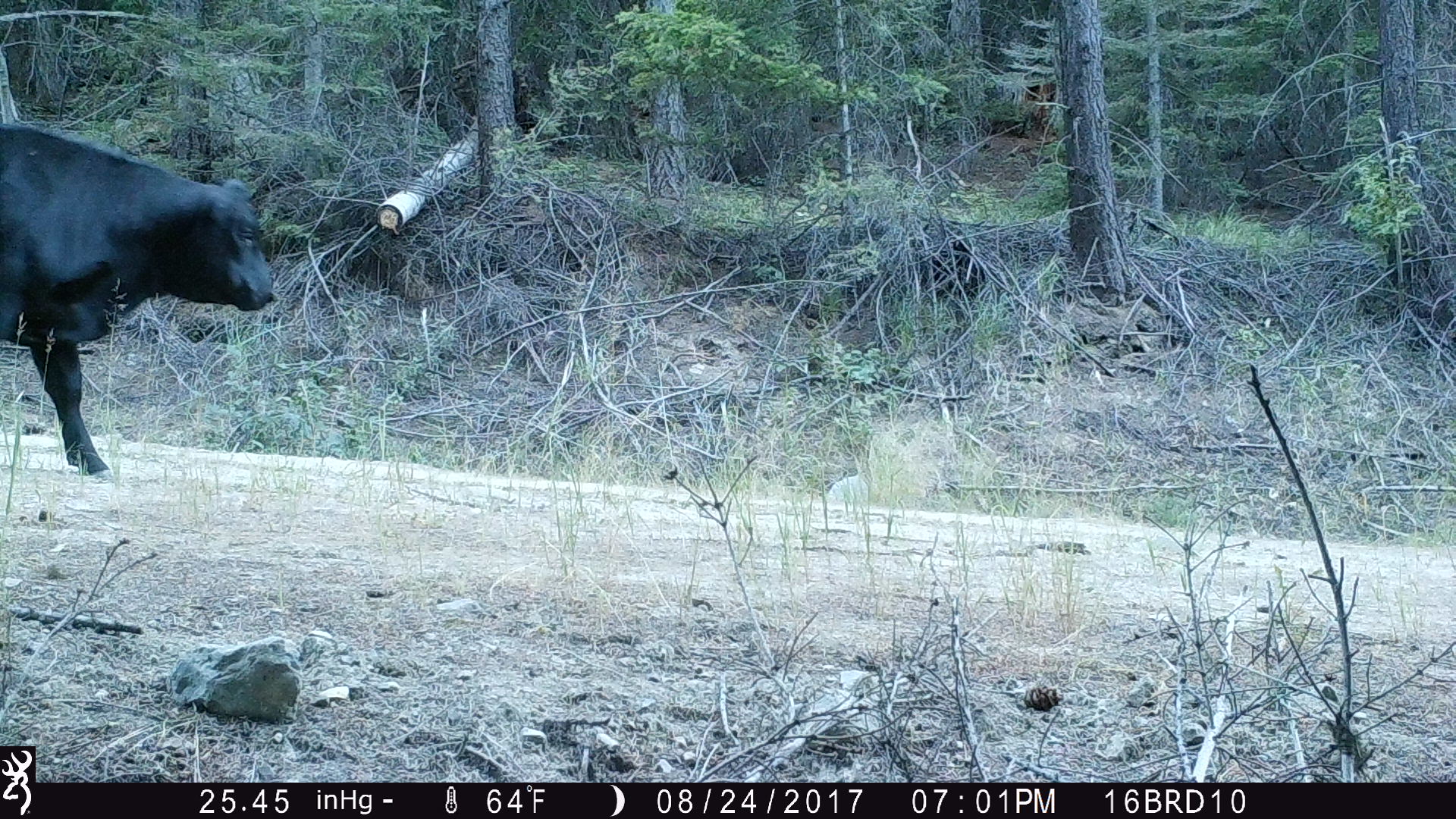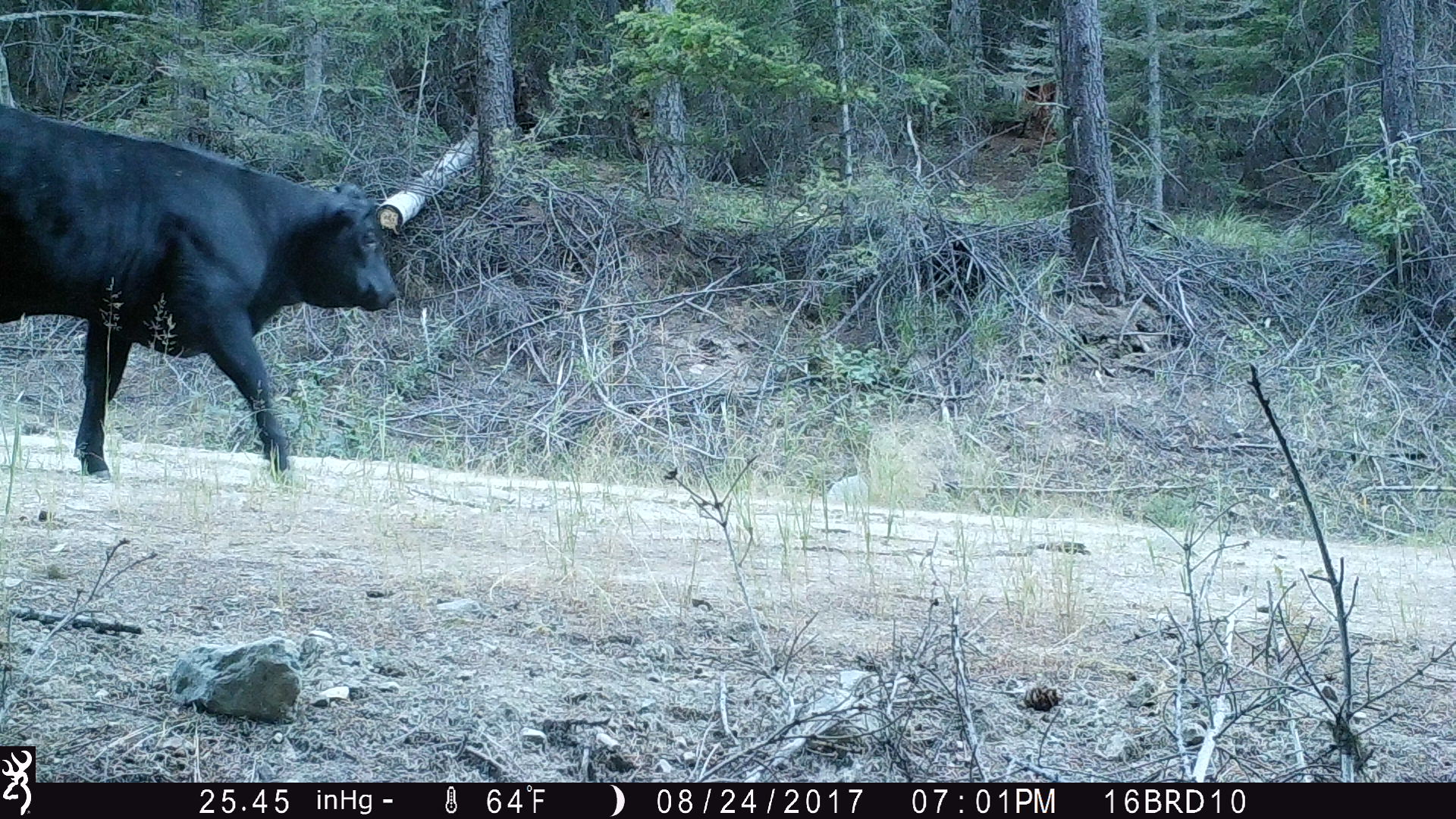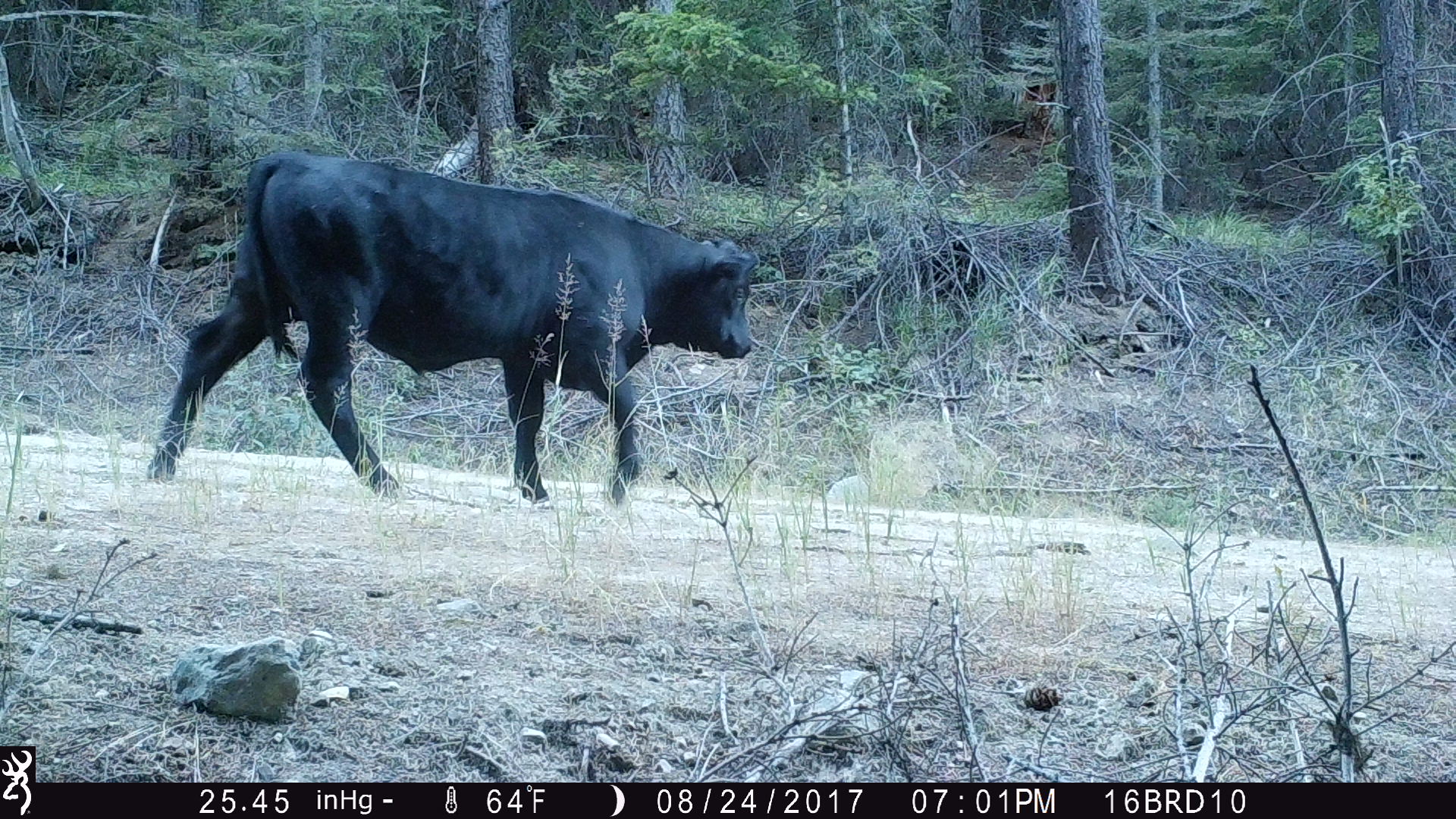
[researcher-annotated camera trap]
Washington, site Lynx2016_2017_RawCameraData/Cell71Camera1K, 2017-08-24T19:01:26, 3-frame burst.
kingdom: Animalia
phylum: Chordata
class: Mammalia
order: Artiodactyla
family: Bovidae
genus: Bos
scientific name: Bos taurus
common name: domestic cattle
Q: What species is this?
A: Domestic cattle (Bos taurus).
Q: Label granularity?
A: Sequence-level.